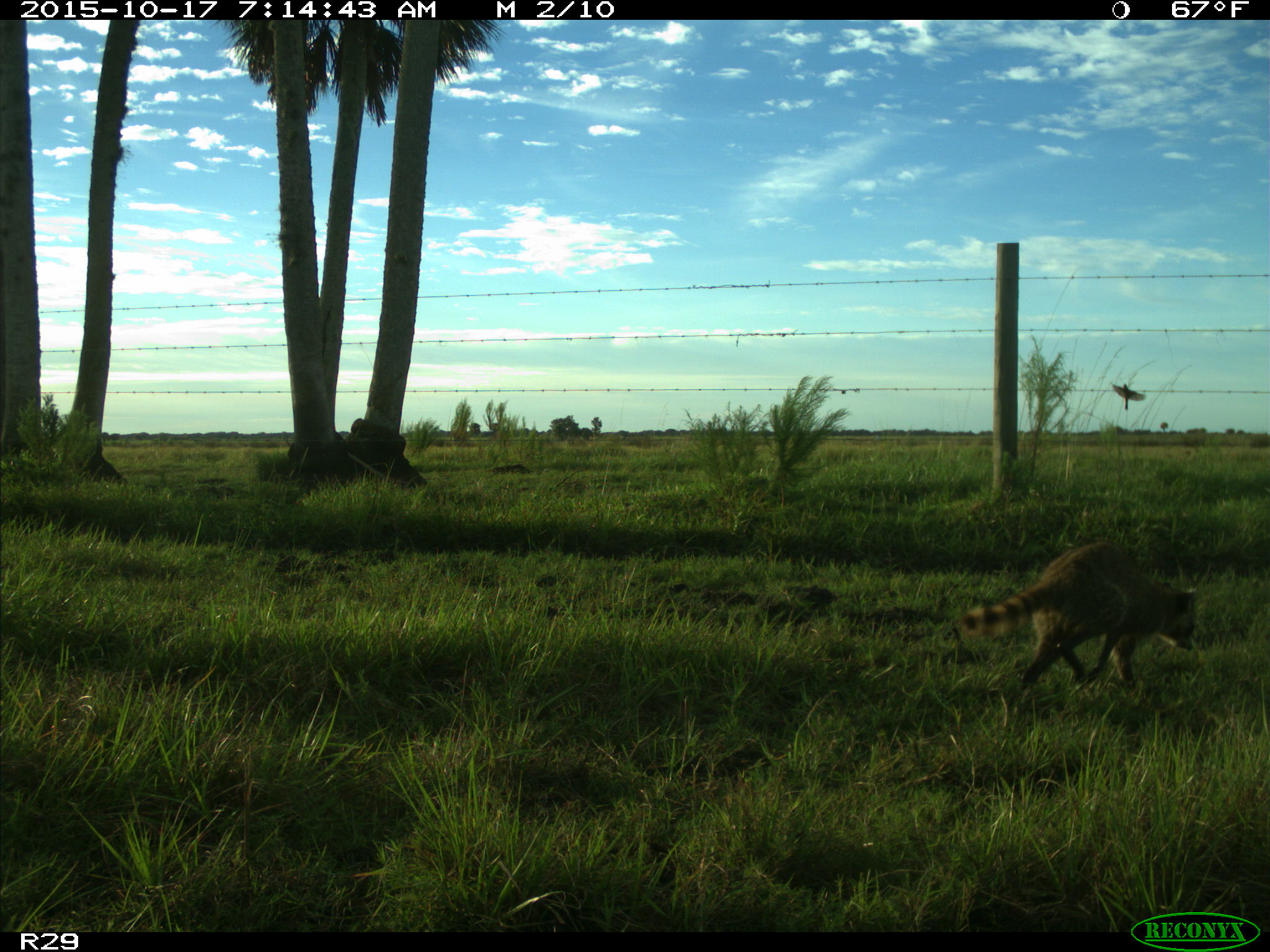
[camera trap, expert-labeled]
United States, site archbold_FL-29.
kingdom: Animalia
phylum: Chordata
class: Mammalia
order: Carnivora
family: Procyonidae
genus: Procyon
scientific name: Procyon lotor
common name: common raccoon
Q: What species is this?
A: Procyon lotor (common raccoon).